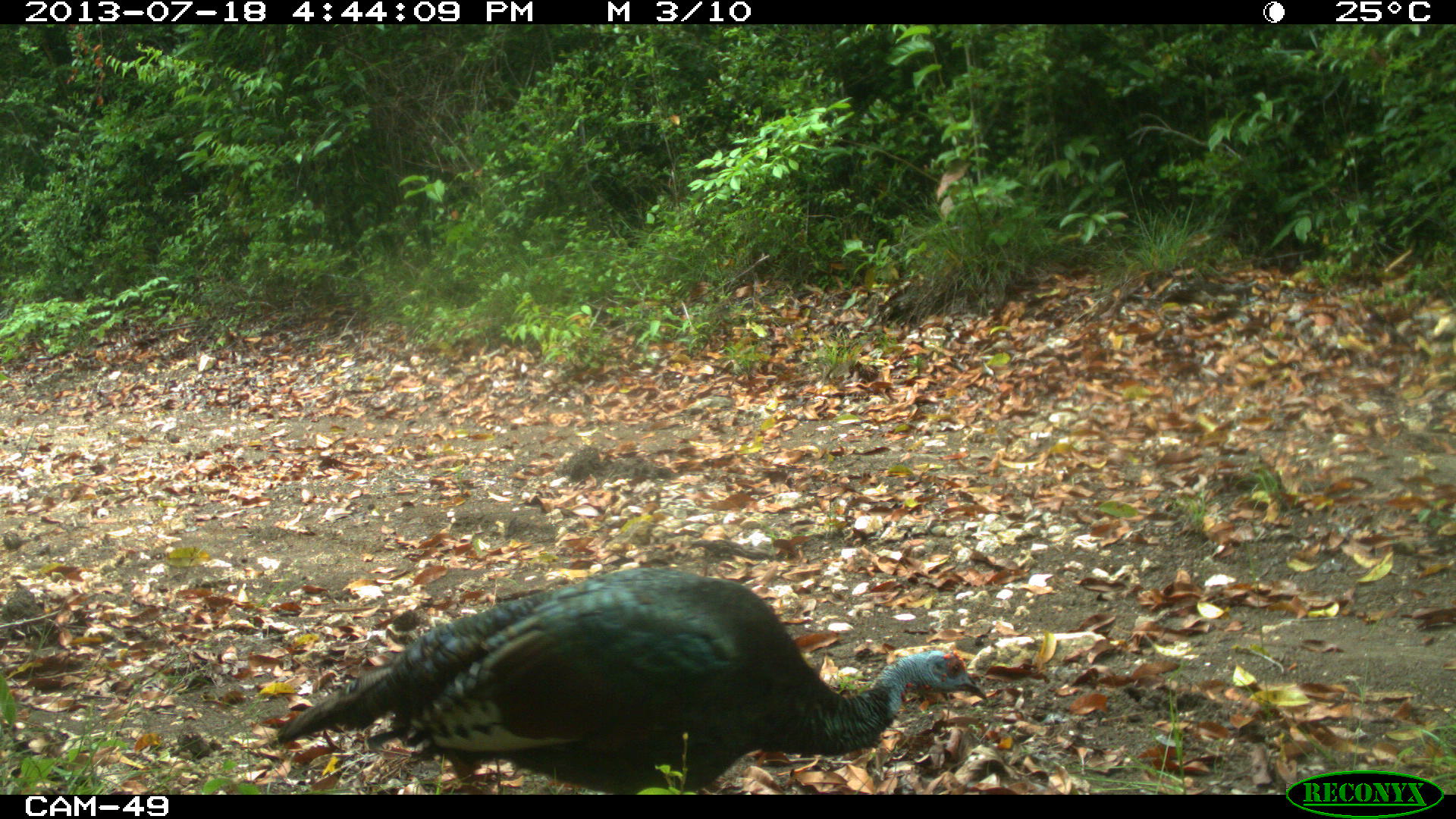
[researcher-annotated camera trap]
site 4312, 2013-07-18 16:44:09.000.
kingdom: Animalia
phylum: Chordata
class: Aves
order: Galliformes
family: Phasianidae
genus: Meleagris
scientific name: Meleagris ocellata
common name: ocellated turkey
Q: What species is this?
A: Meleagris ocellata (ocellated turkey).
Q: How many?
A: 1.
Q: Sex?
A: Male.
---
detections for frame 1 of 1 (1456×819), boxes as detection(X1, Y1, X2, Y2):
meleagris ocellata: detection(274, 566, 989, 795)